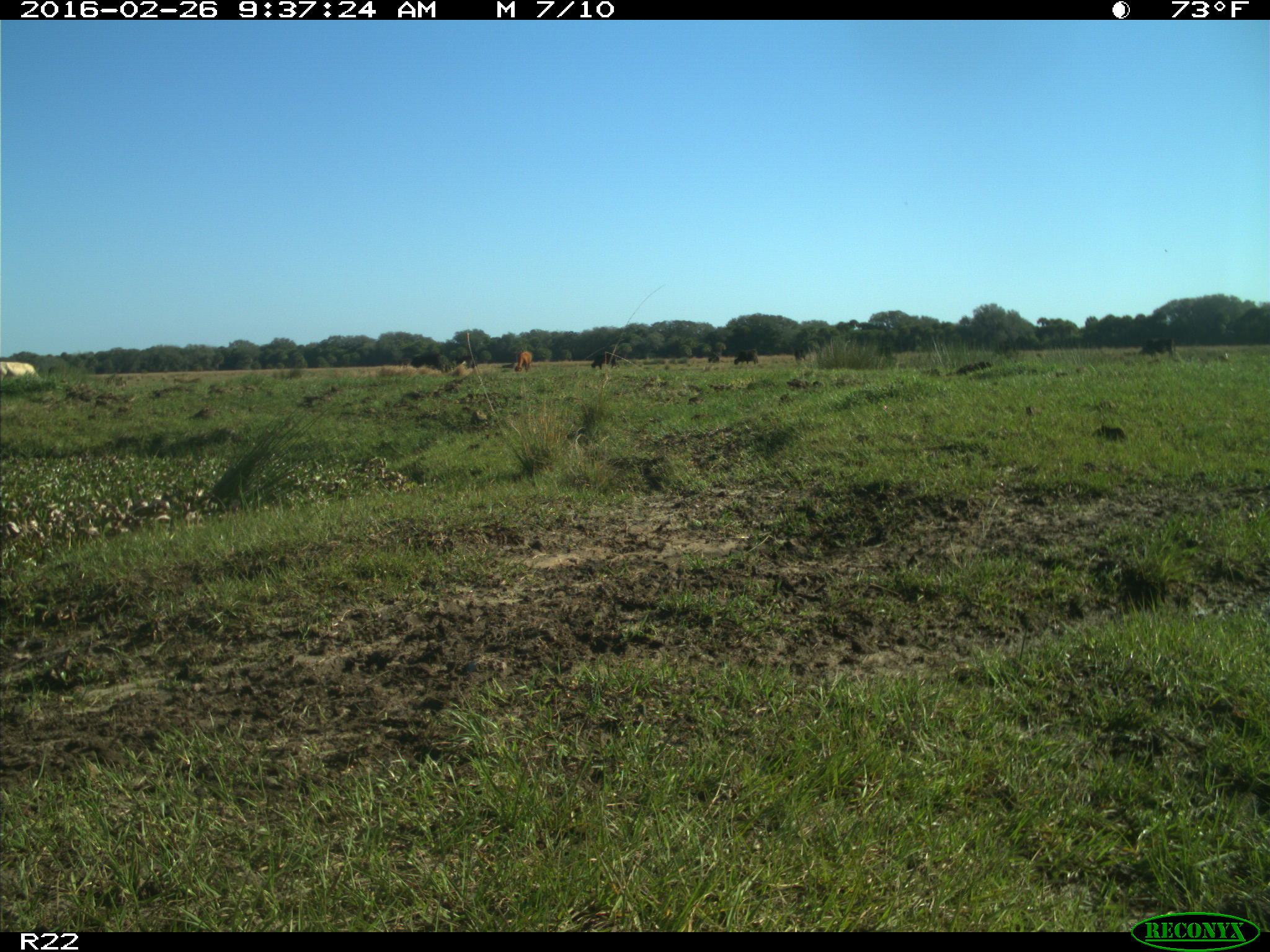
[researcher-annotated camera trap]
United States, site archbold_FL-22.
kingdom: Animalia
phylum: Chordata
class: Mammalia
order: Artiodactyla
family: Bovidae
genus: Bos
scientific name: Bos taurus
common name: domestic cow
Bos taurus (domestic cow).